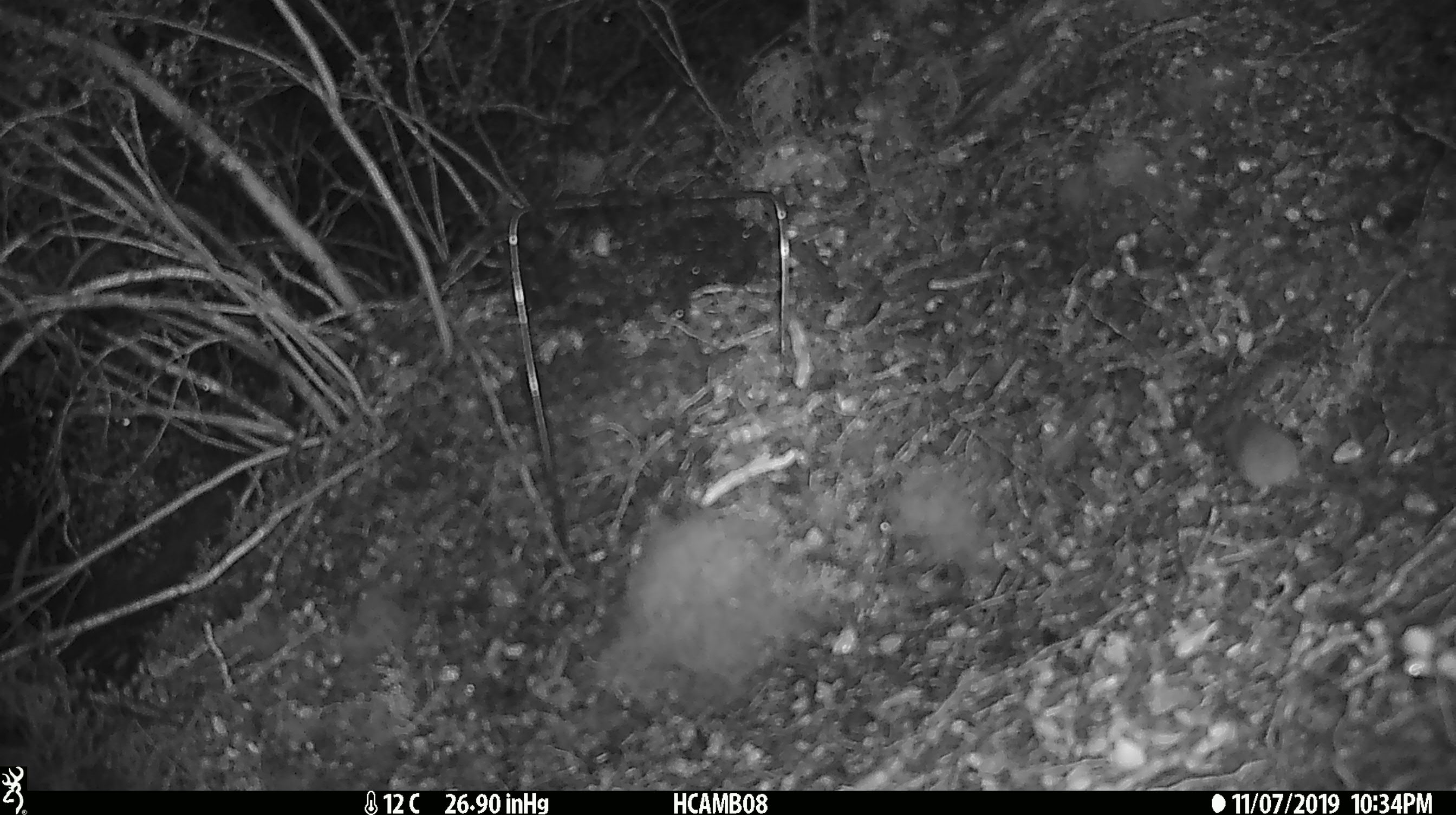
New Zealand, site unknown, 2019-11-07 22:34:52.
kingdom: Animalia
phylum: Chordata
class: Mammalia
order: Rodentia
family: Muridae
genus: Mus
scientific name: Mus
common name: mouse